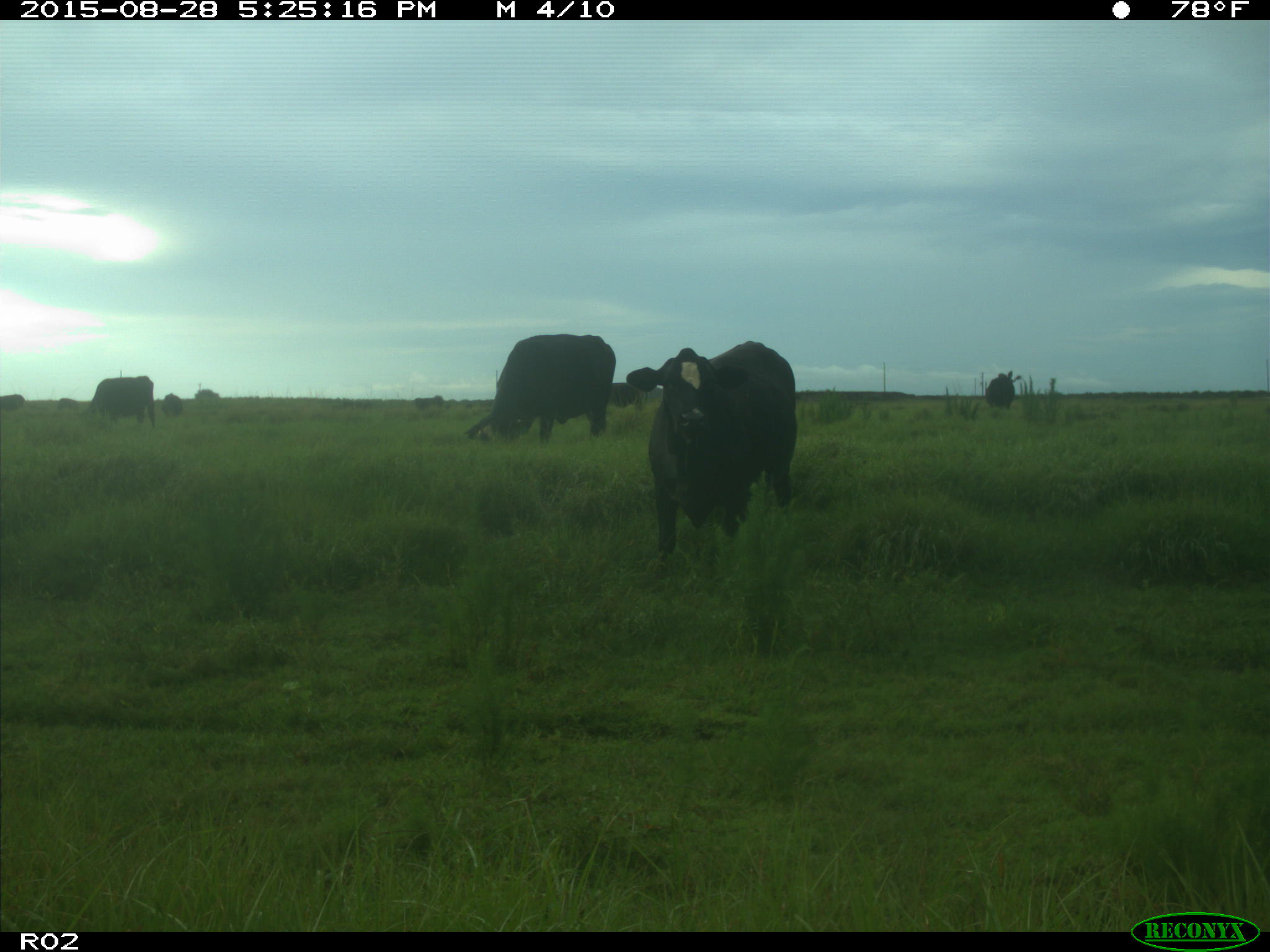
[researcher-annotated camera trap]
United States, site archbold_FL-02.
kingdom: Animalia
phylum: Chordata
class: Mammalia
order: Artiodactyla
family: Bovidae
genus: Bos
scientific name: Bos taurus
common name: domestic cow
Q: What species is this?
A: Bos taurus (domestic cow).